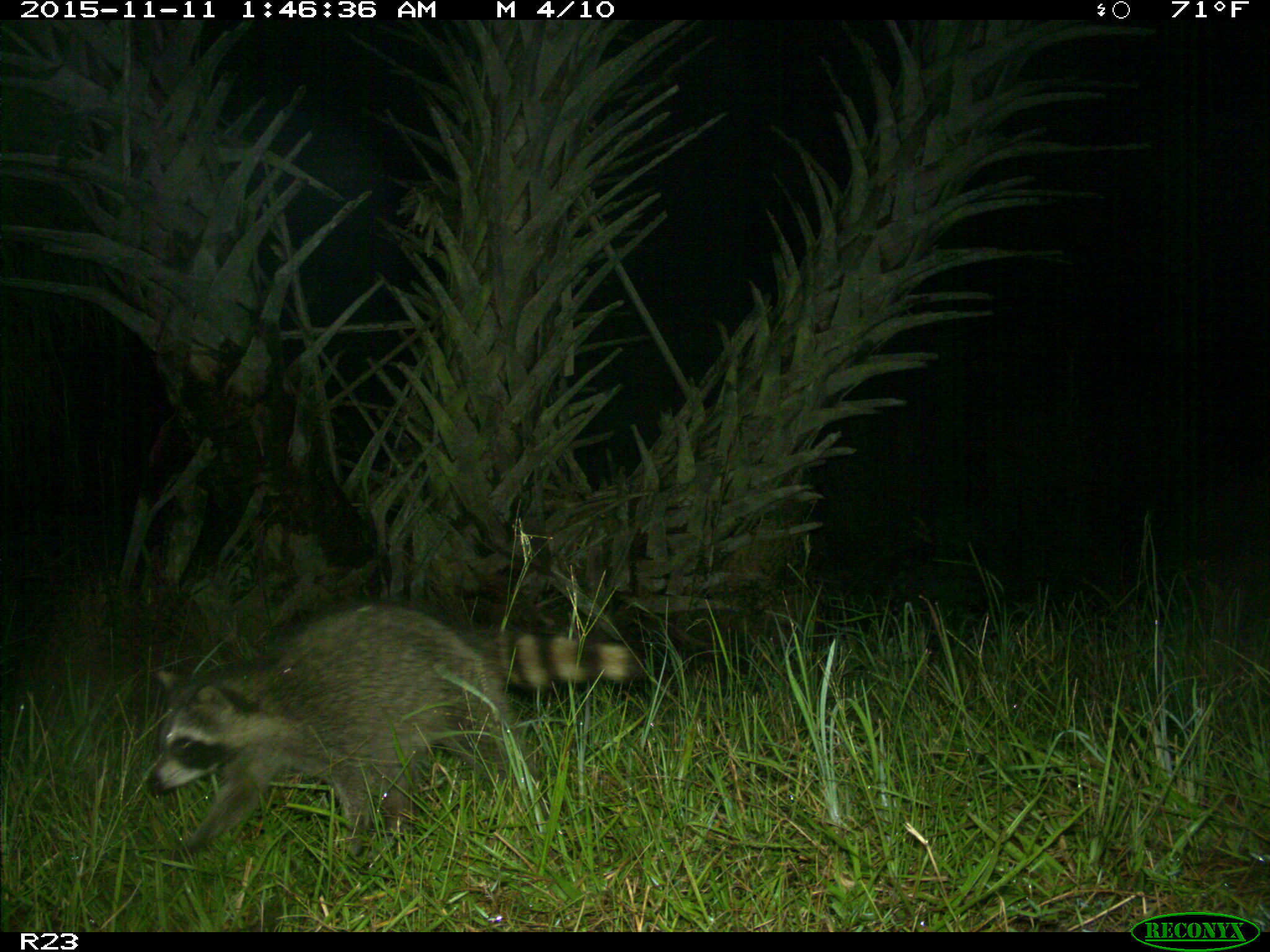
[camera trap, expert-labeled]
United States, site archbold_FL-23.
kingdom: Animalia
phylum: Chordata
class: Mammalia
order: Carnivora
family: Procyonidae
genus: Procyon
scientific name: Procyon lotor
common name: common raccoon